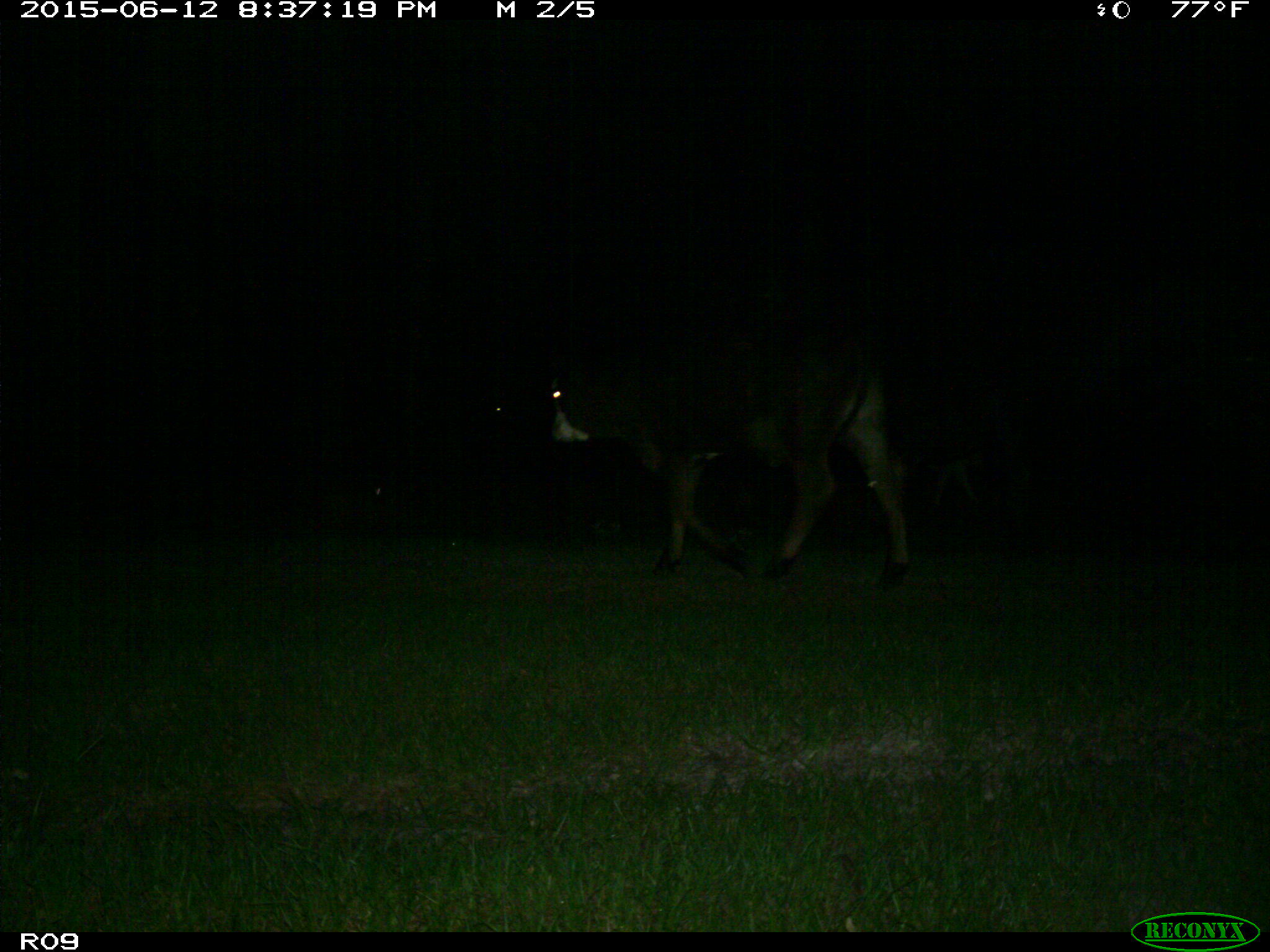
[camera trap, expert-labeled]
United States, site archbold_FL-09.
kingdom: Animalia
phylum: Chordata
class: Mammalia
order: Artiodactyla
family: Bovidae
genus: Bos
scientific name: Bos taurus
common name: domestic cow